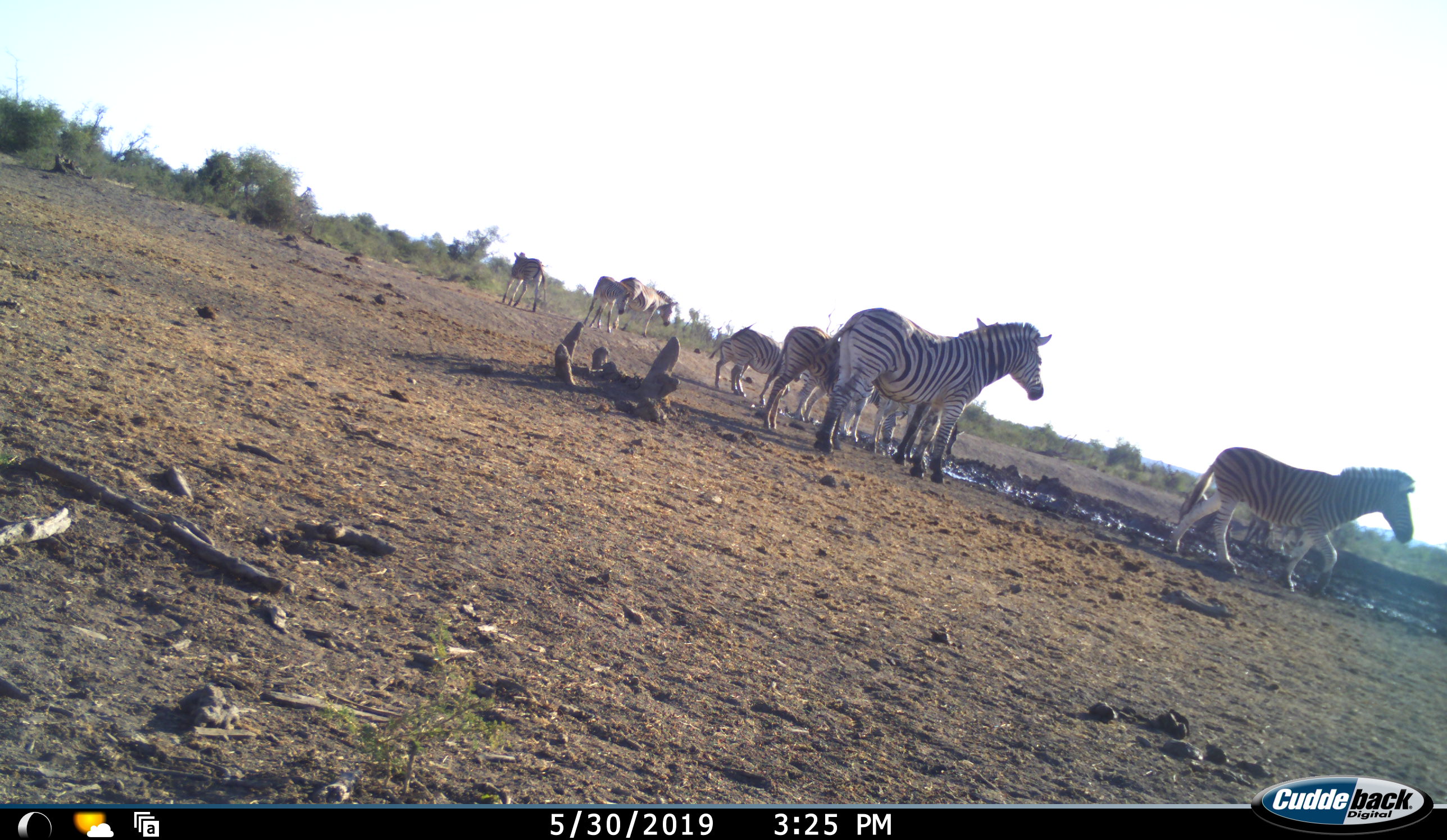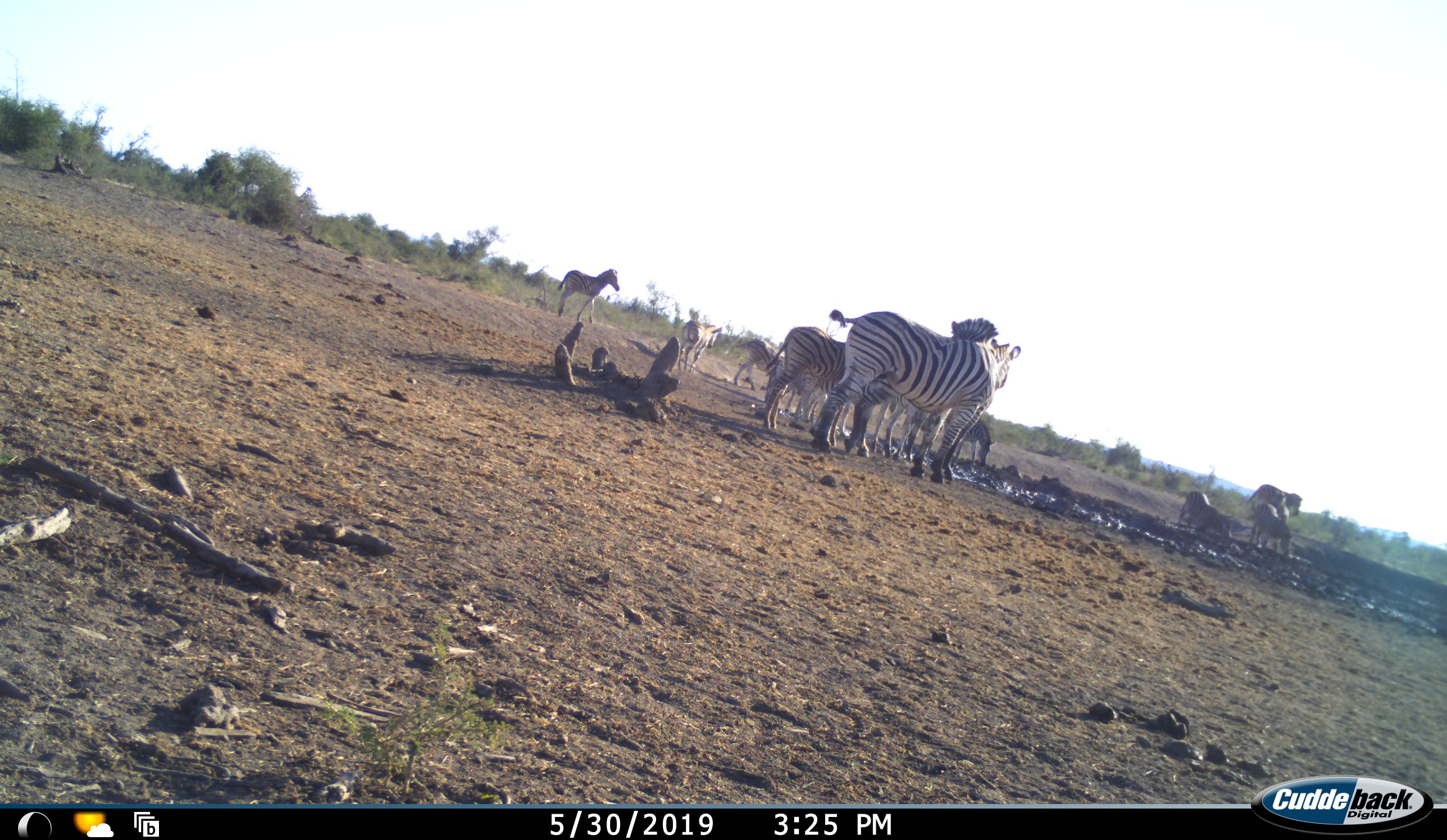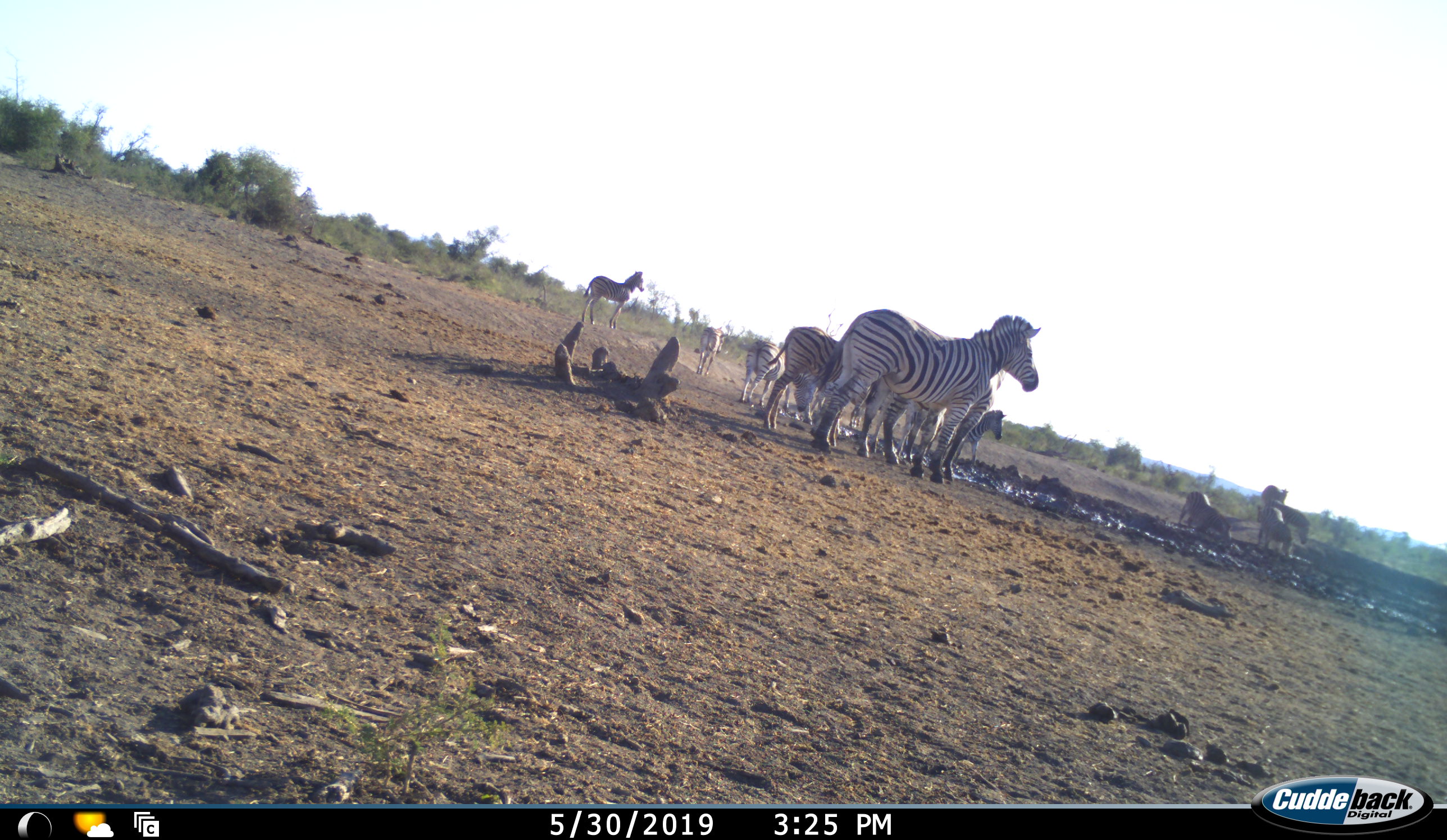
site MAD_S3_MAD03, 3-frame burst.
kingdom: Animalia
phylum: Chordata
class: Mammalia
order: Perissodactyla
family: Equidae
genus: Equus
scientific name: Equus quagga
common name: plains zebra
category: zebraplains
Zebraplains (plains zebra) (Equus quagga), count 11-50. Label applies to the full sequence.